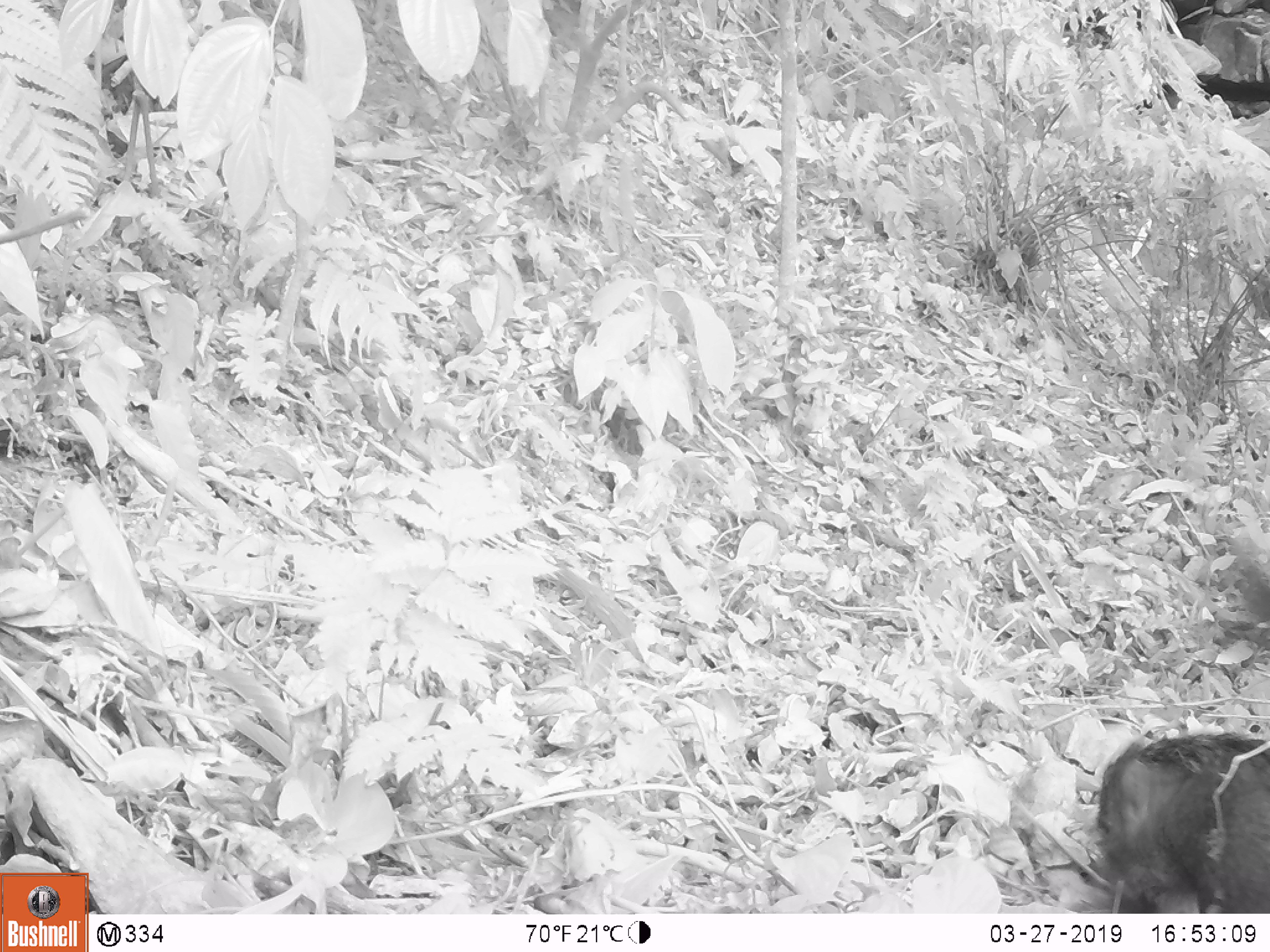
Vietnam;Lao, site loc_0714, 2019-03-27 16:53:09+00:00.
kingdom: Animalia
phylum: Chordata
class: Mammalia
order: Artiodactyla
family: Suidae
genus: Sus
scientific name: Sus scrofa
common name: eurasian wild pig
Eurasian wild pig (Sus scrofa). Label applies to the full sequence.